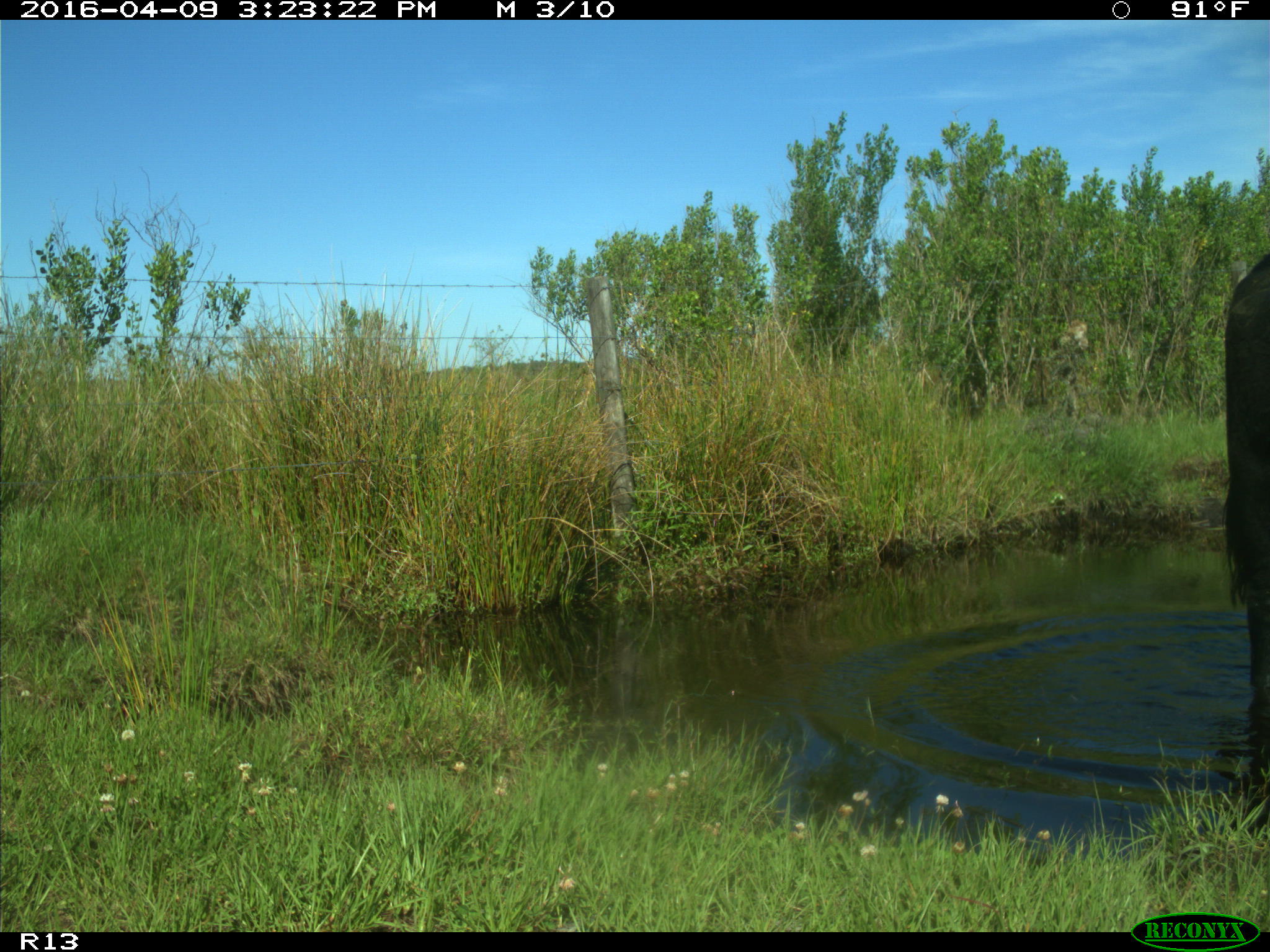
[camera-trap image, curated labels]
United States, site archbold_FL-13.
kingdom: Animalia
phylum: Chordata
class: Mammalia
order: Artiodactyla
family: Bovidae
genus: Bos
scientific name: Bos taurus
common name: domestic cow